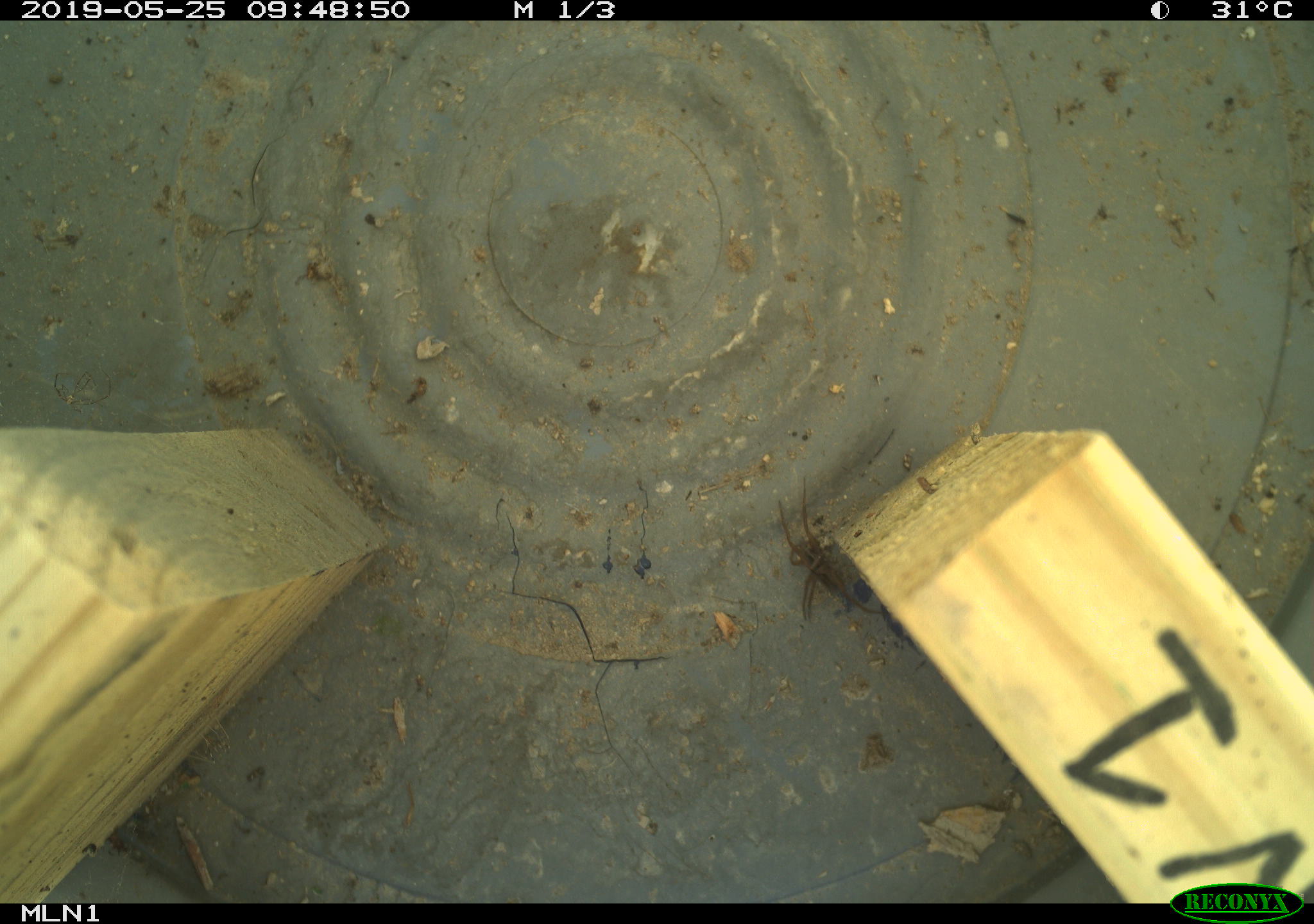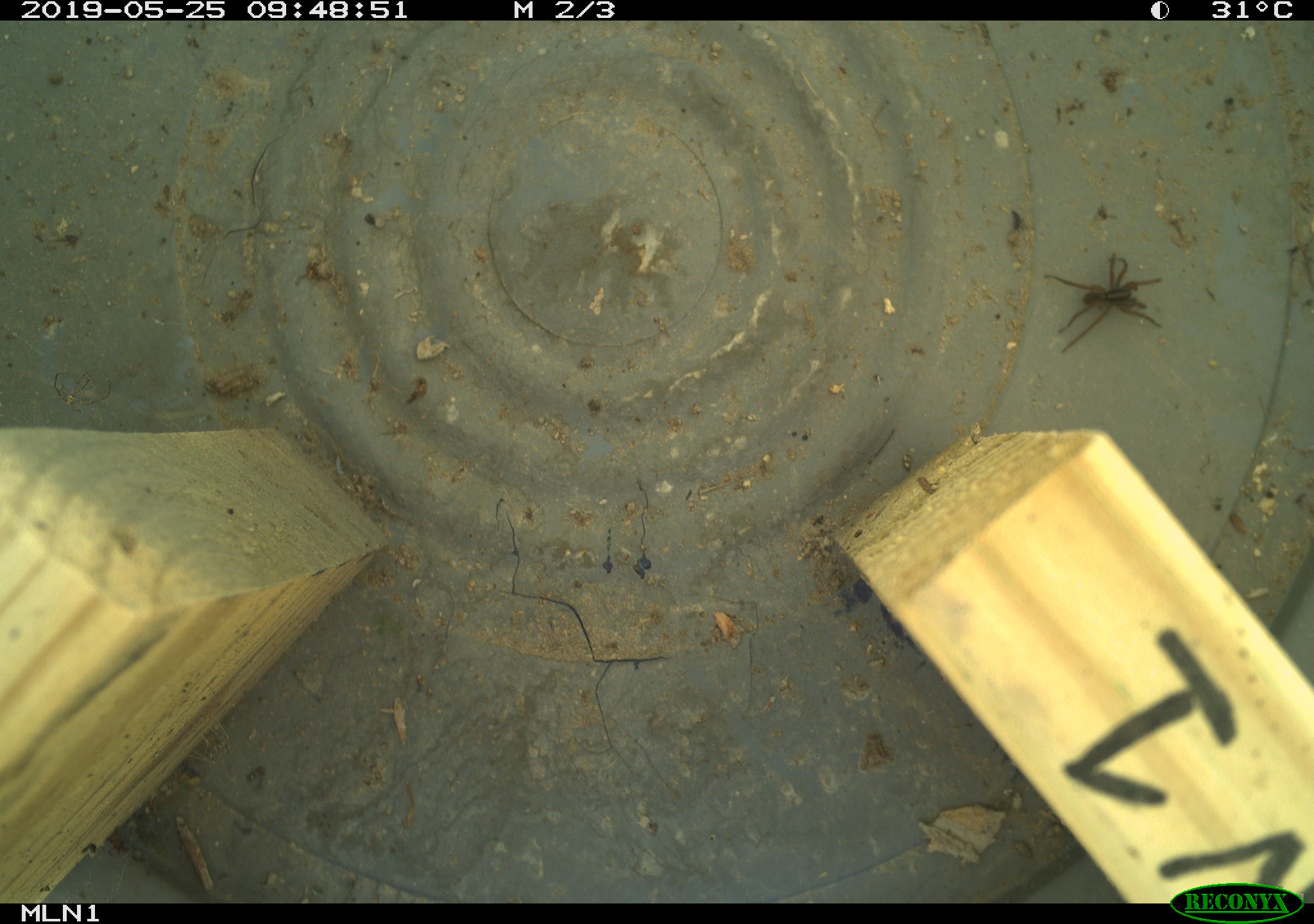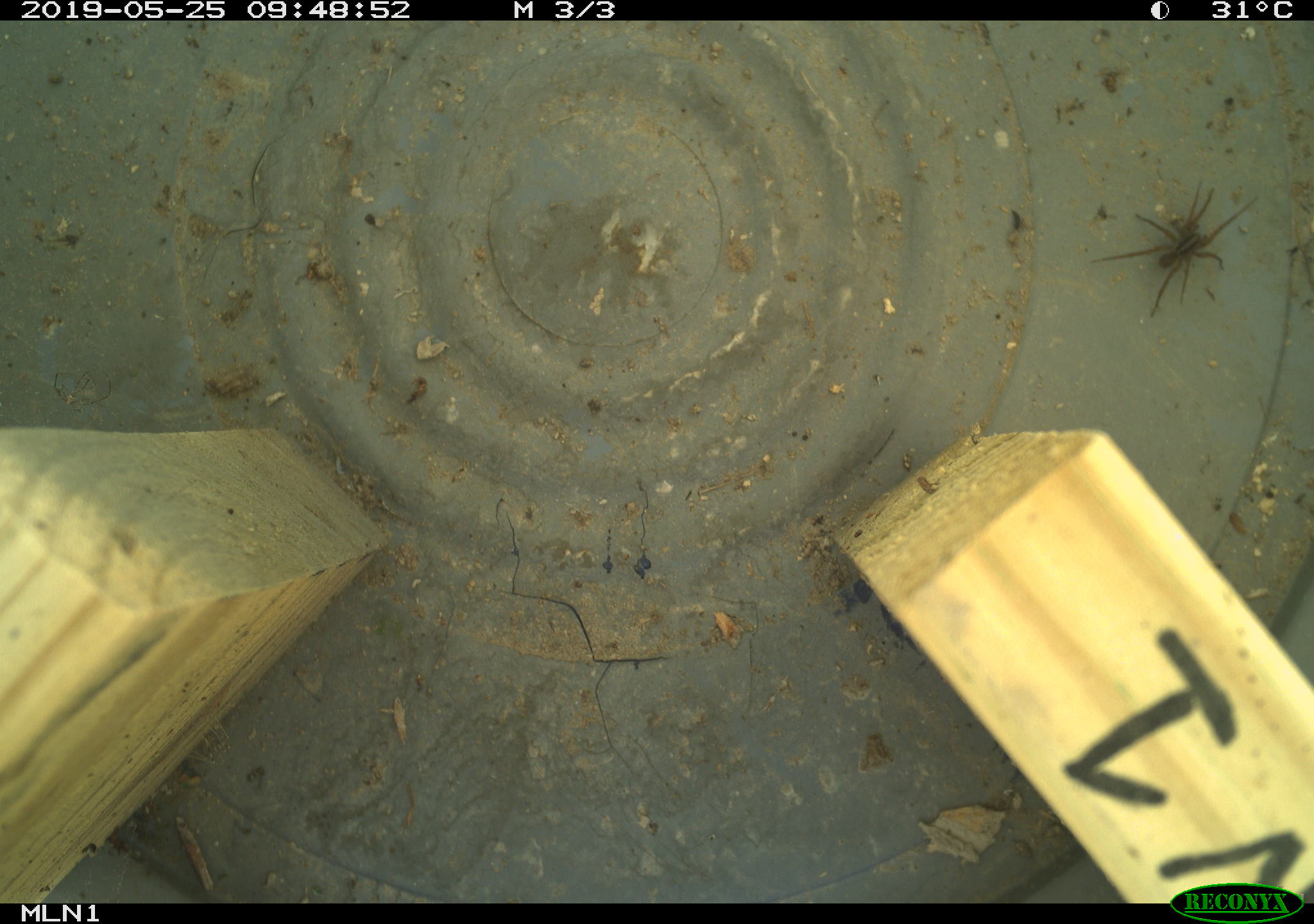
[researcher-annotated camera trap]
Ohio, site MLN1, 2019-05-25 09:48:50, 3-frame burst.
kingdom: Animalia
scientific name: Animalia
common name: animal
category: invertebrate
Invertebrate (animal) (Animalia).